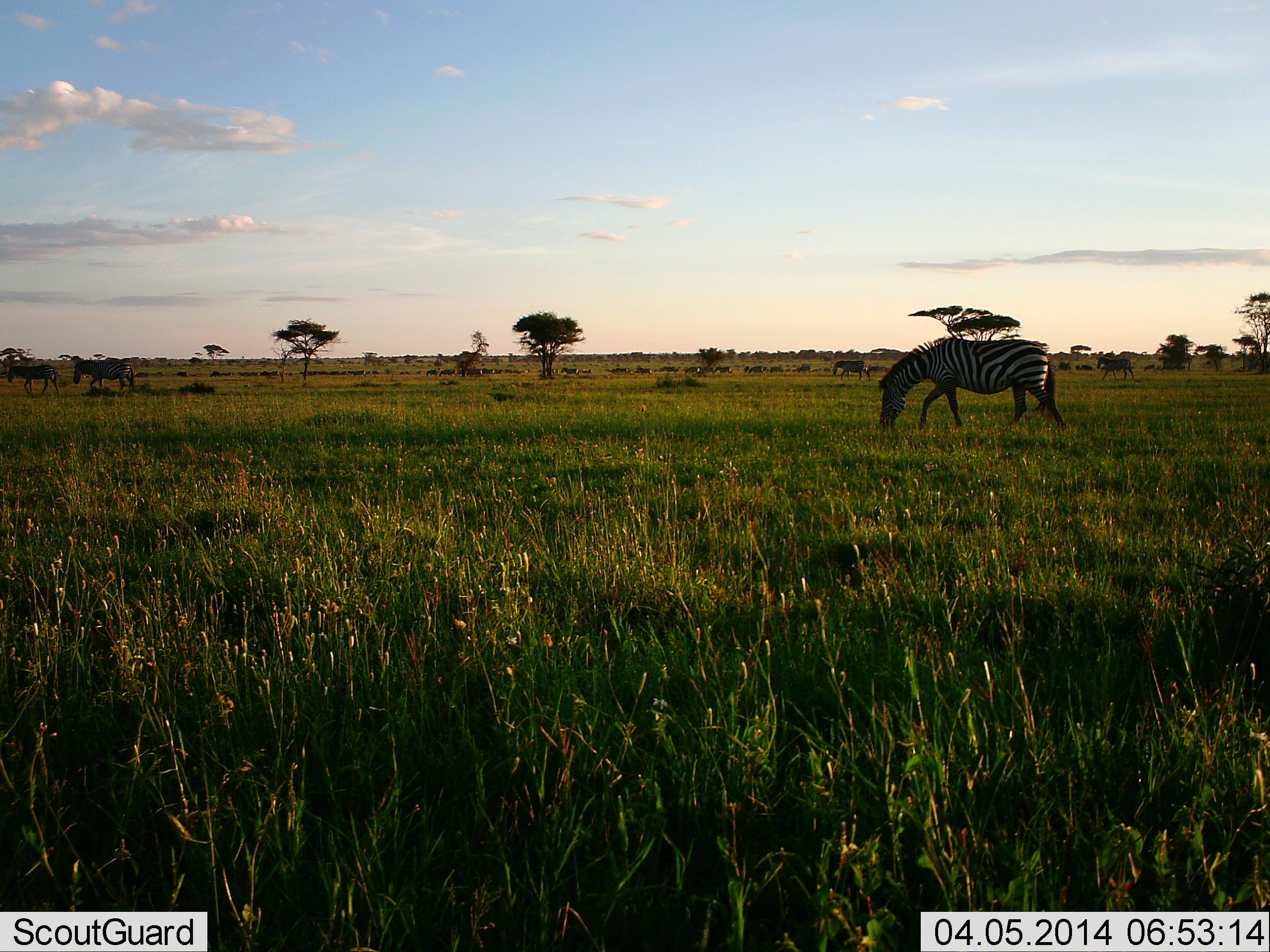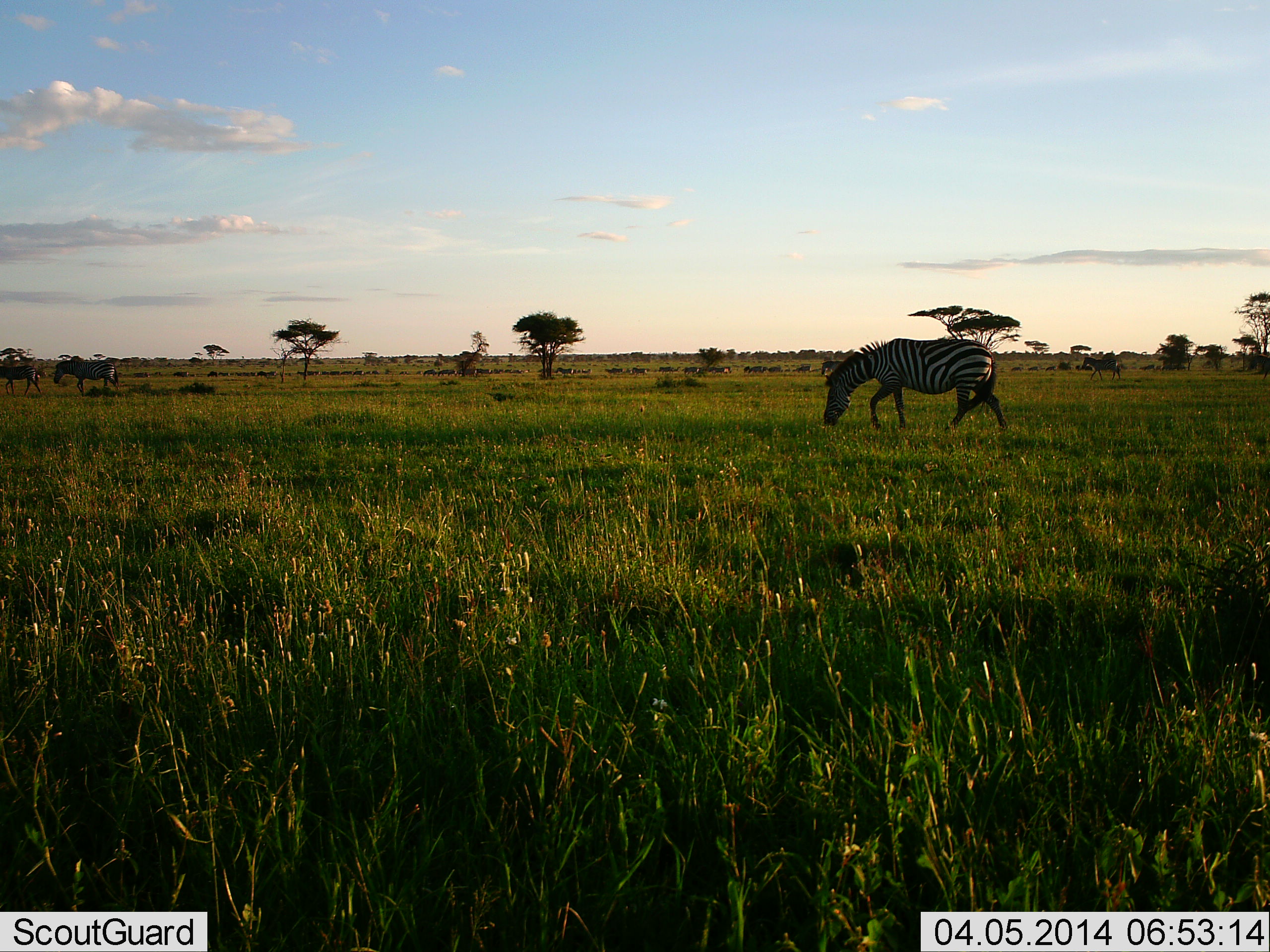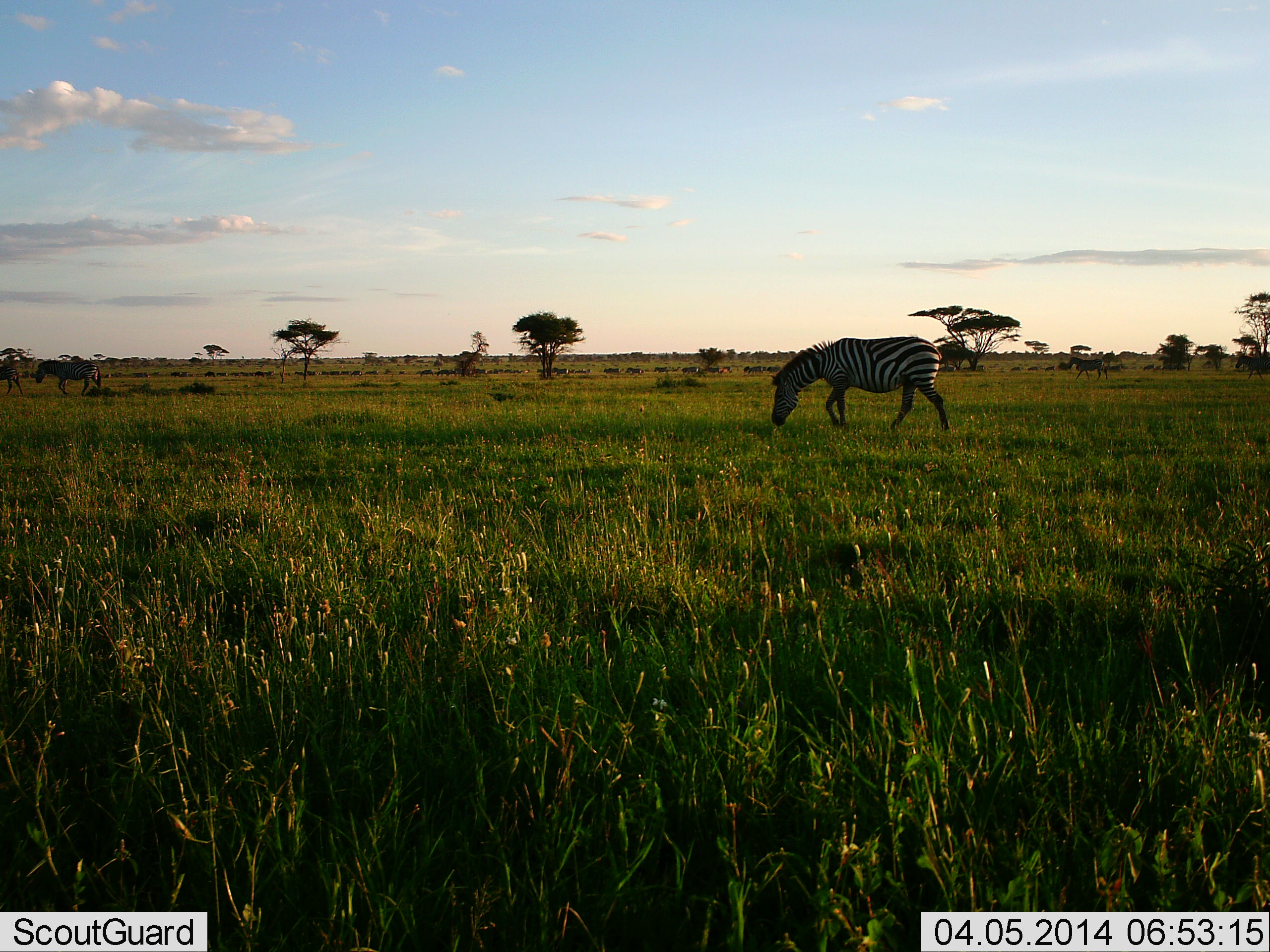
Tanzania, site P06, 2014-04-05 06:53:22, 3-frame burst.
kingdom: Animalia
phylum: Chordata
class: Mammalia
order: Perissodactyla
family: Equidae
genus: Equus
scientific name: Equus quagga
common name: plains zebra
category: zebra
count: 1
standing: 18%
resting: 0%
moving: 73%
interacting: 0%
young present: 0%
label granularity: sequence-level